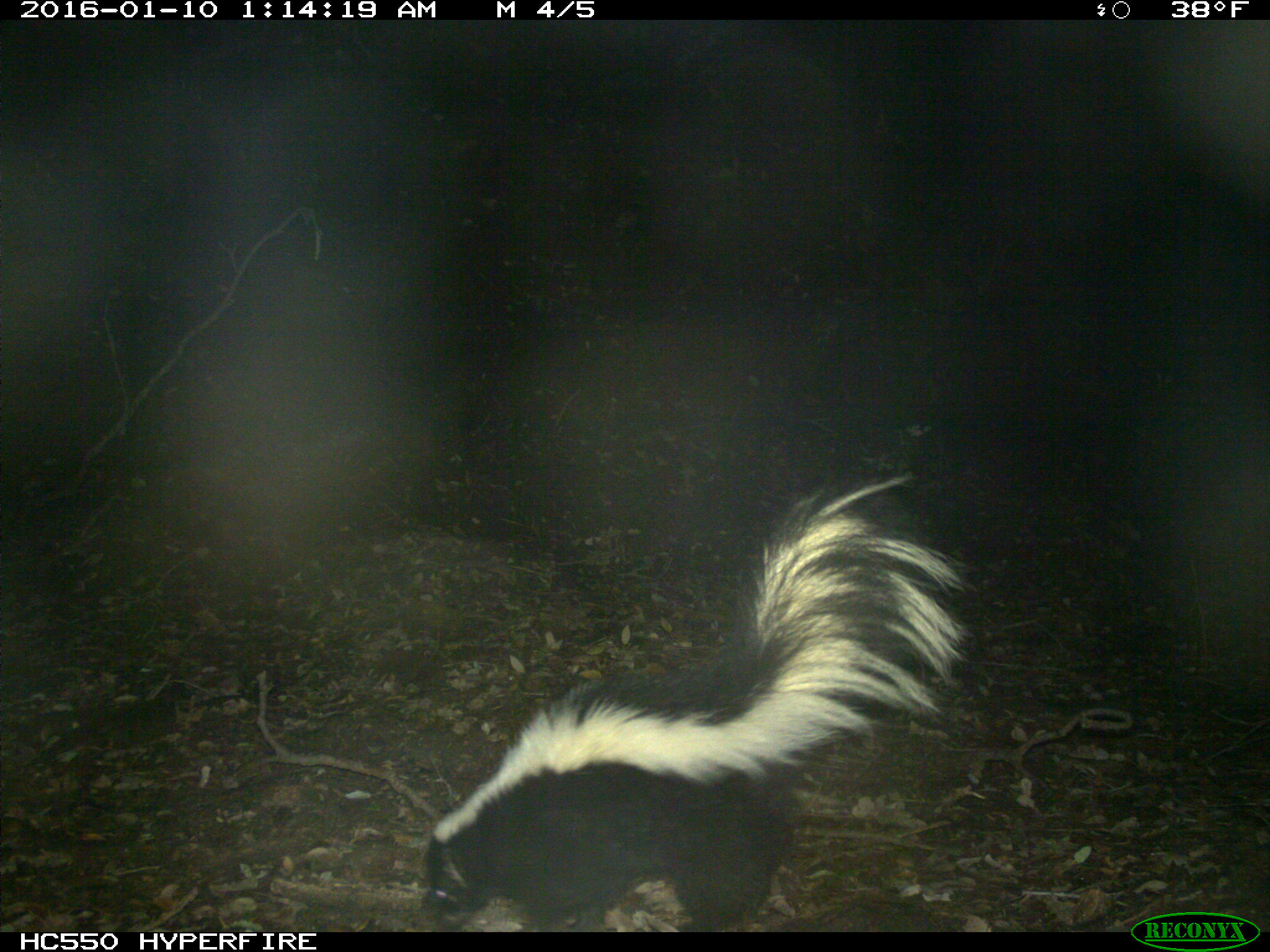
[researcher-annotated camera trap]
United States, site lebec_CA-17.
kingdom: Animalia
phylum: Chordata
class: Mammalia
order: Carnivora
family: Mephitidae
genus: Mephitis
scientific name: Mephitis mephitis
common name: striped skunk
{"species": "Mephitis mephitis (striped skunk)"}